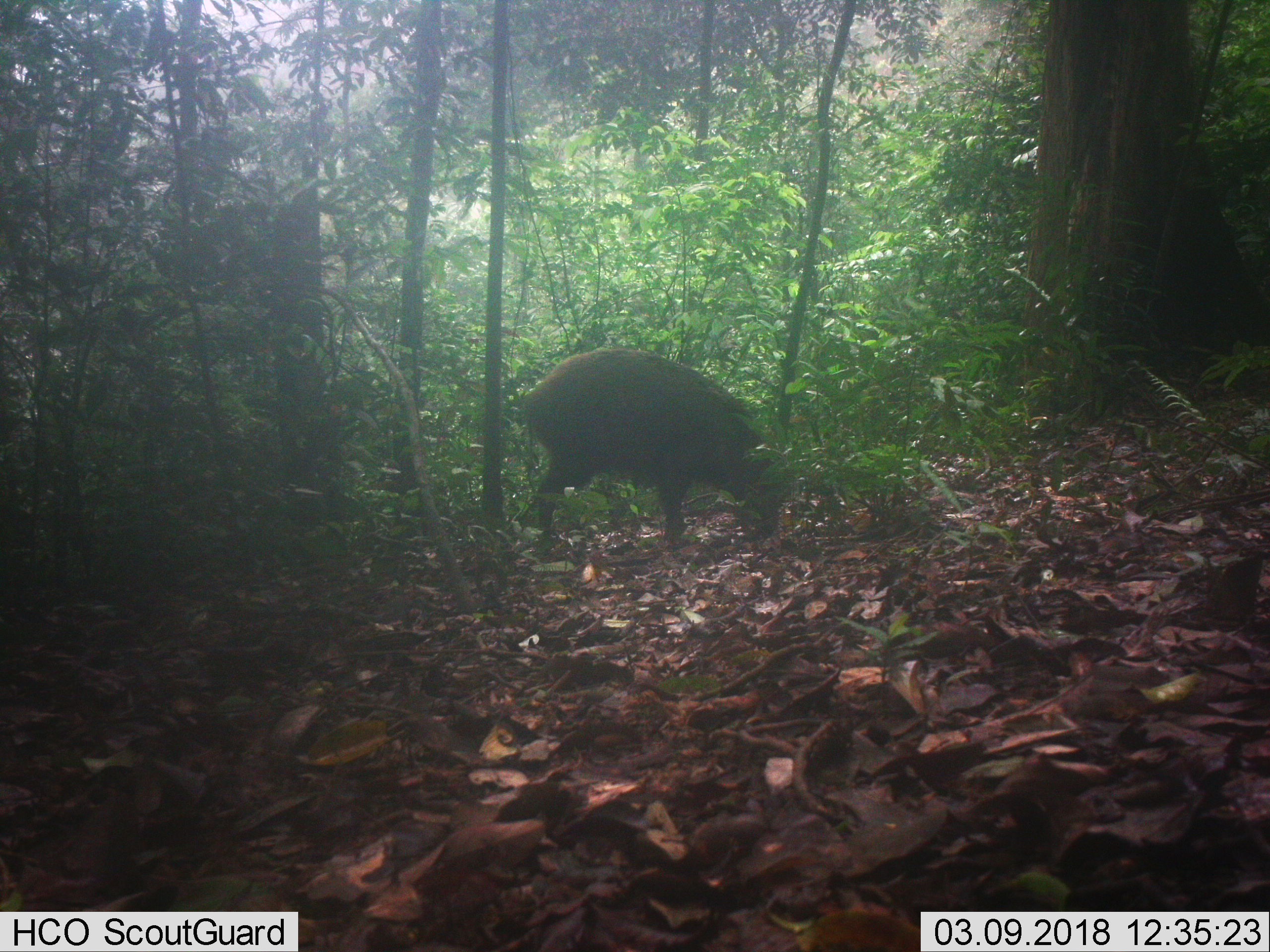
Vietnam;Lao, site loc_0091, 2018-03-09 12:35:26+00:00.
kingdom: Animalia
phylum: Chordata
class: Mammalia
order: Artiodactyla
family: Suidae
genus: Sus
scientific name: Sus scrofa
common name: eurasian wild pig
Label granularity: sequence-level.